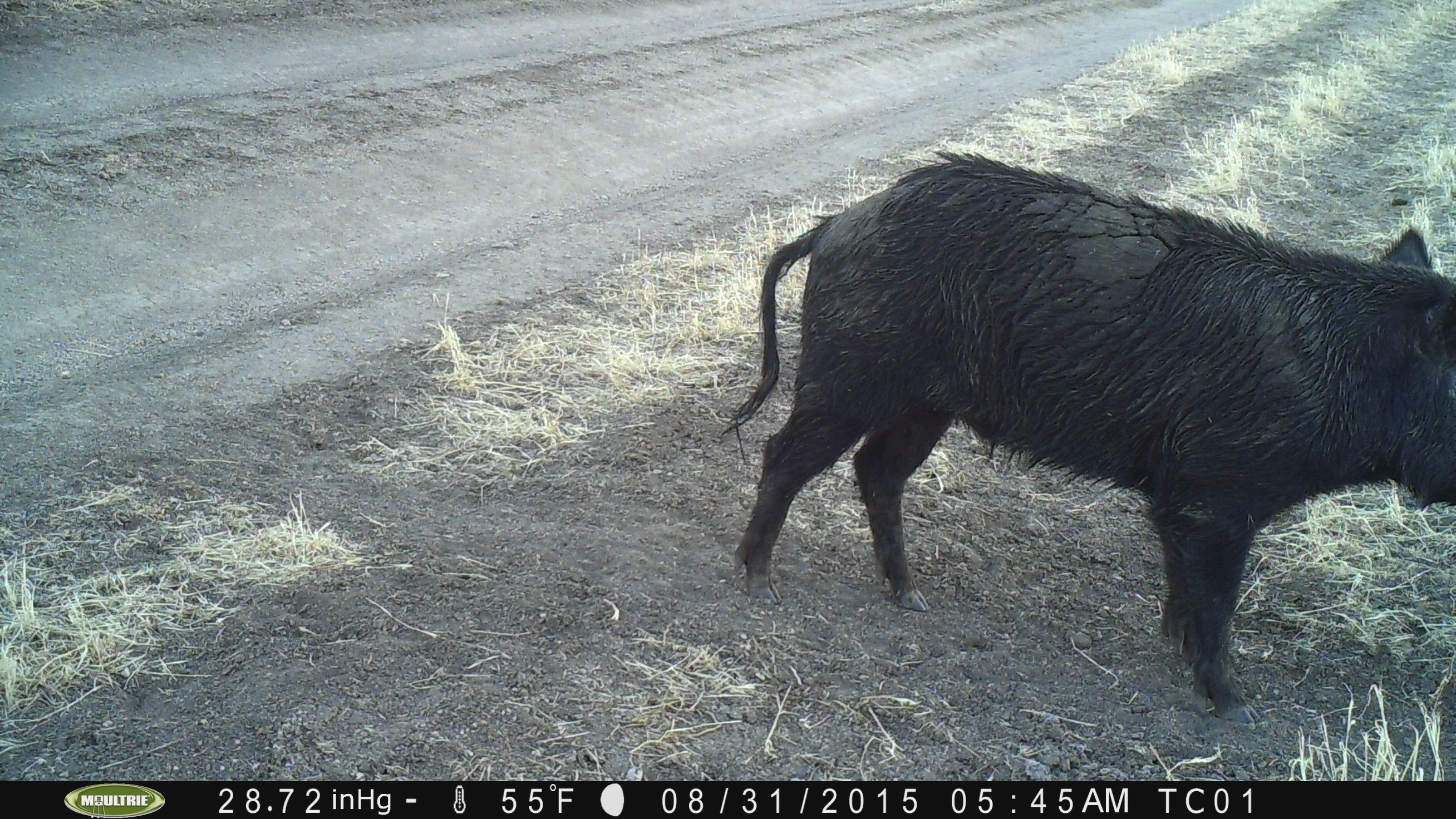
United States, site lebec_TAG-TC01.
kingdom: Animalia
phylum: Chordata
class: Mammalia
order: Artiodactyla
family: Suidae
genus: Sus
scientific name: Sus scrofa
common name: wild boar